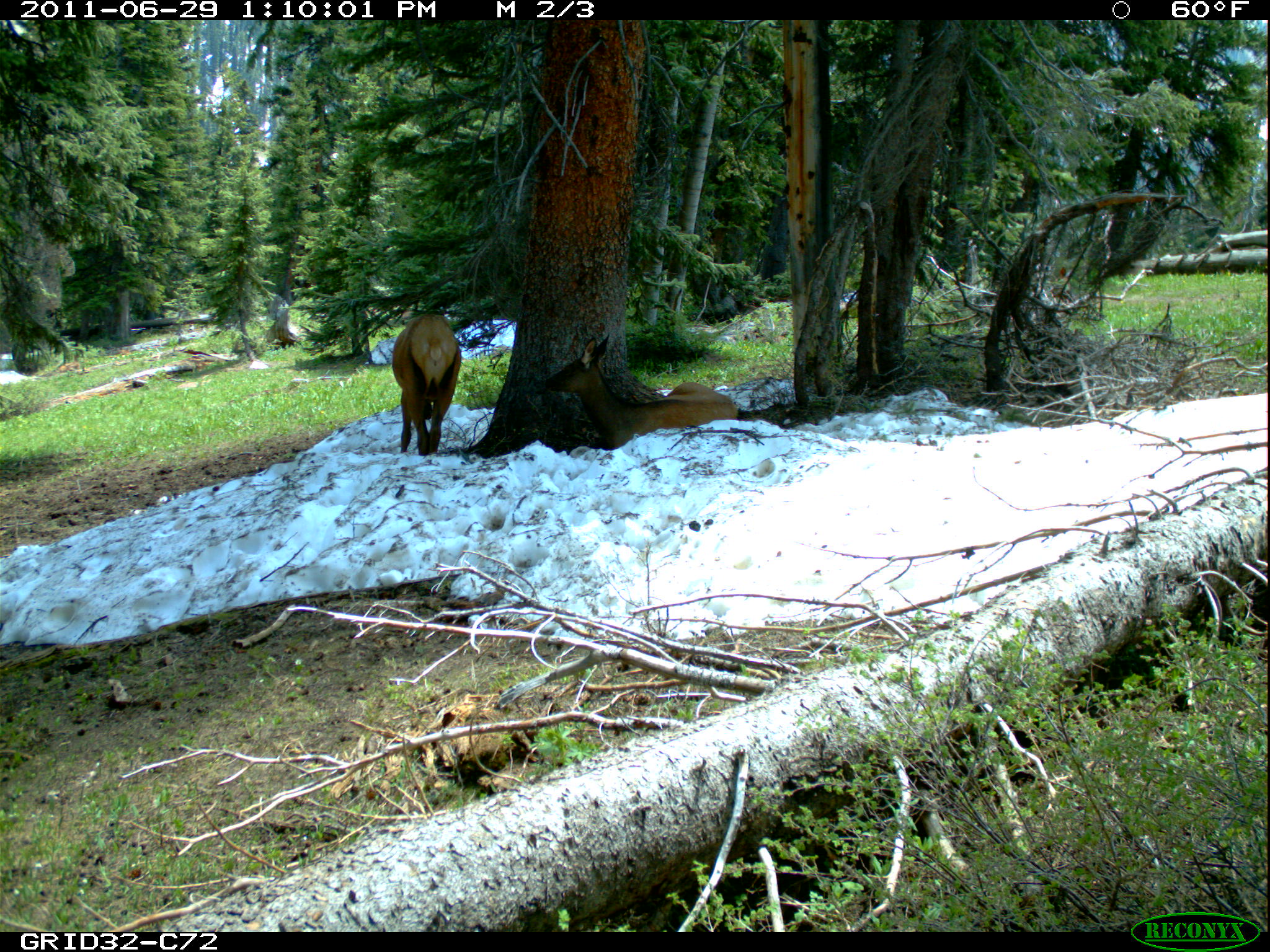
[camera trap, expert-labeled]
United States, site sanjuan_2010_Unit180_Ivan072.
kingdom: Animalia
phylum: Chordata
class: Mammalia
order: Artiodactyla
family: Cervidae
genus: Cervus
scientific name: Cervus elaphus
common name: red deer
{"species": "Cervus elaphus (red deer)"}